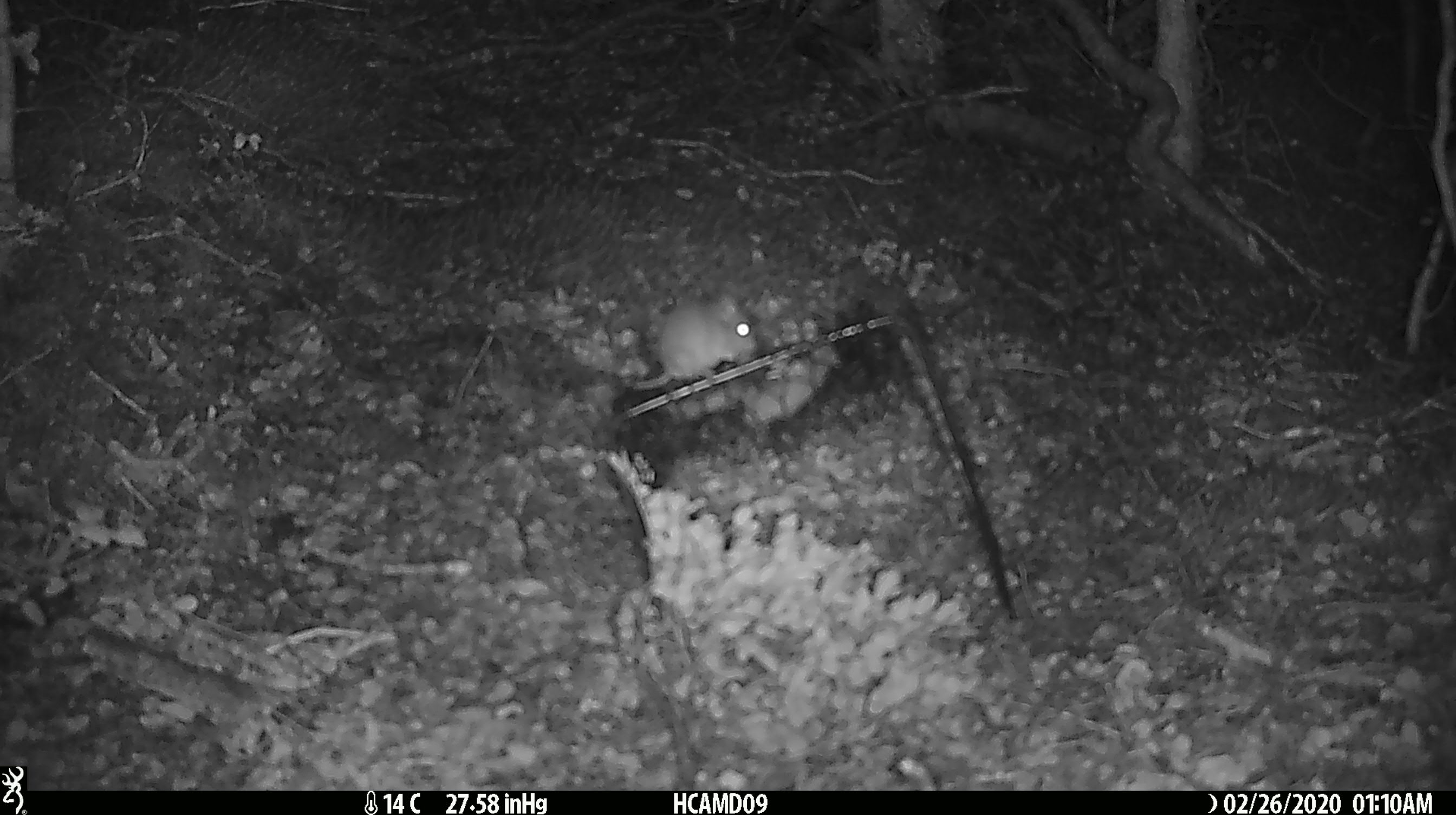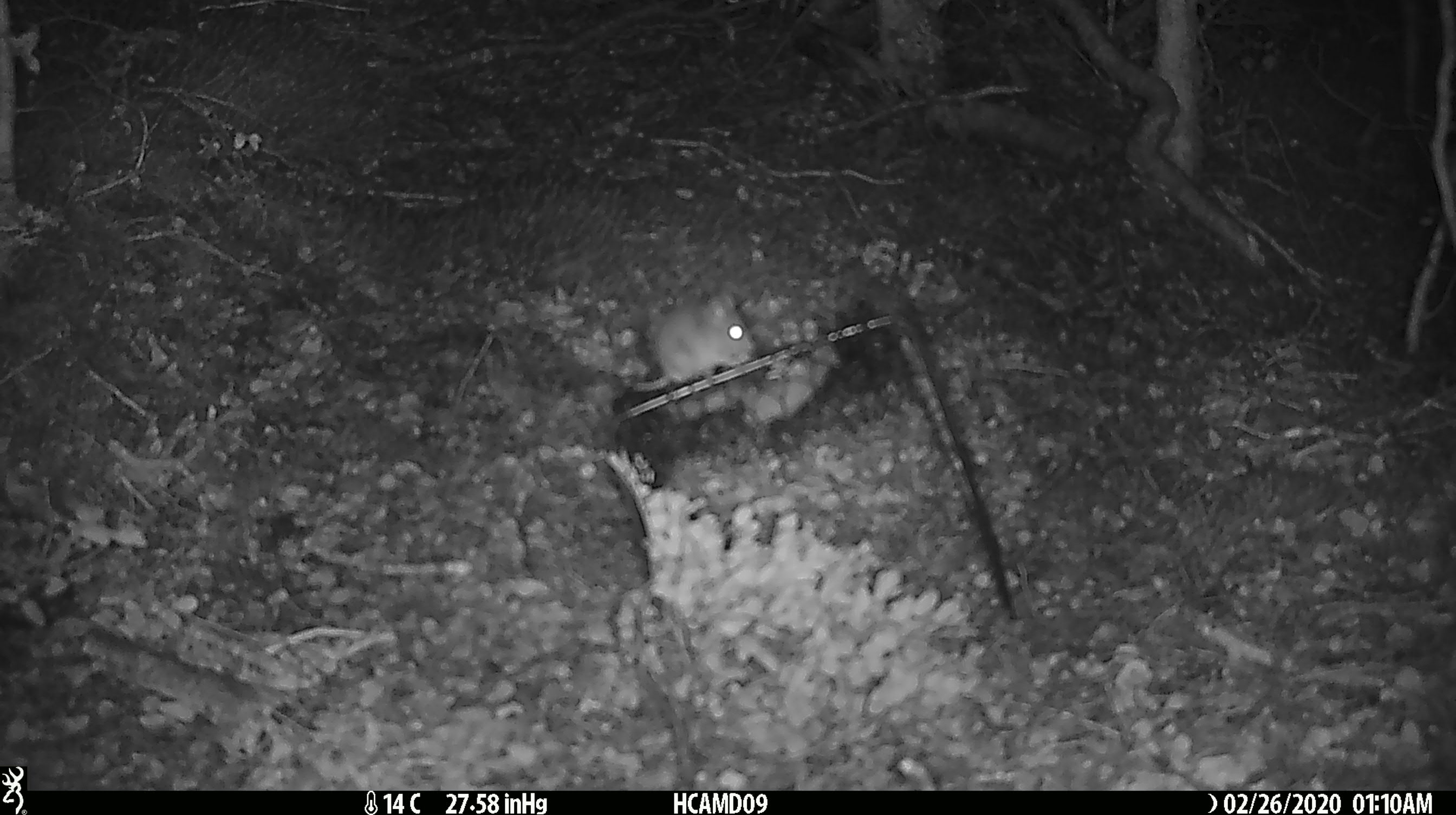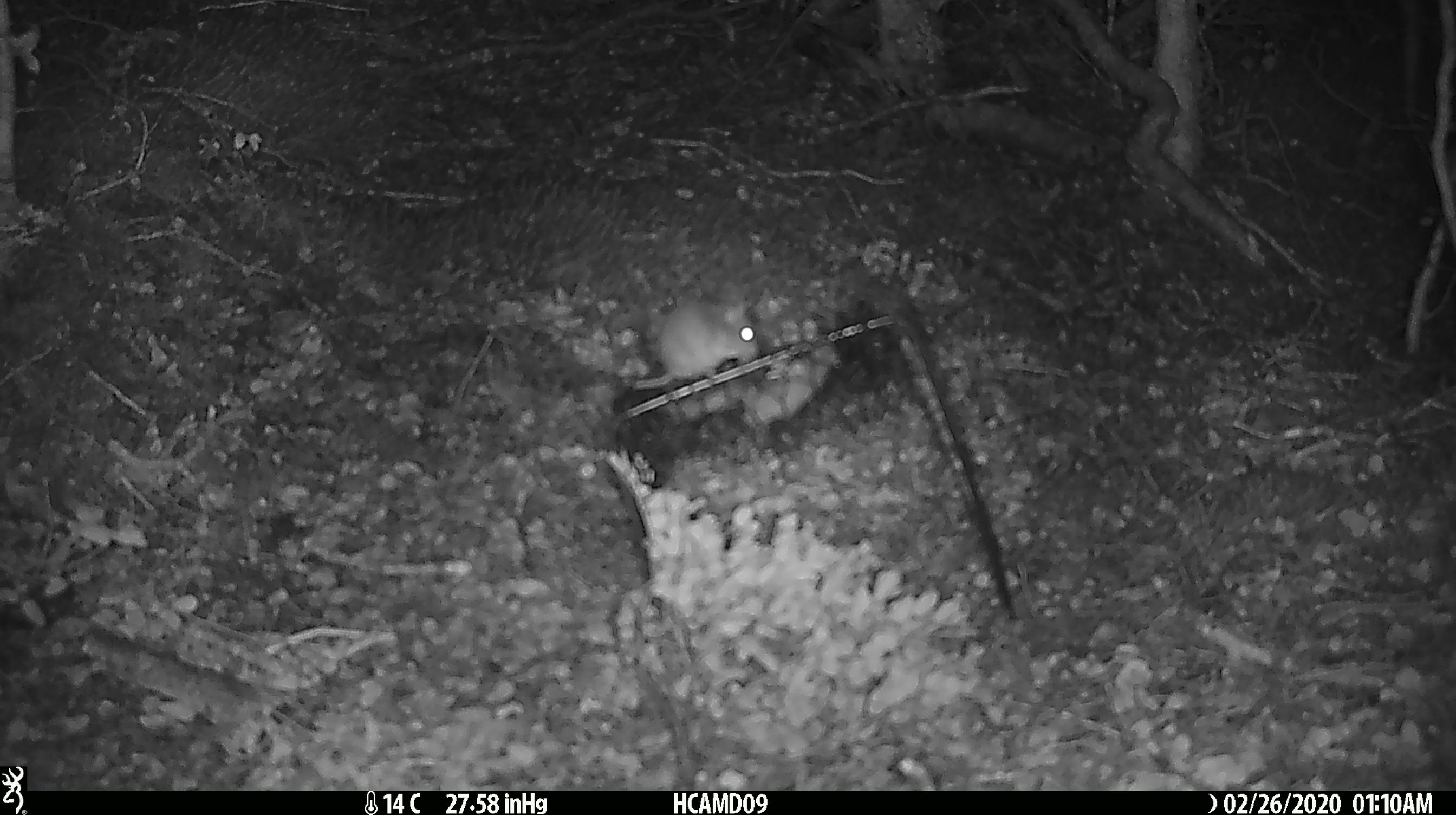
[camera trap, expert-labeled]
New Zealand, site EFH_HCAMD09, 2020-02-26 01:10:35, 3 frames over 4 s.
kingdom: Animalia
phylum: Chordata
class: Mammalia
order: Rodentia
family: Muridae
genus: Mus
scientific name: Mus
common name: mouse